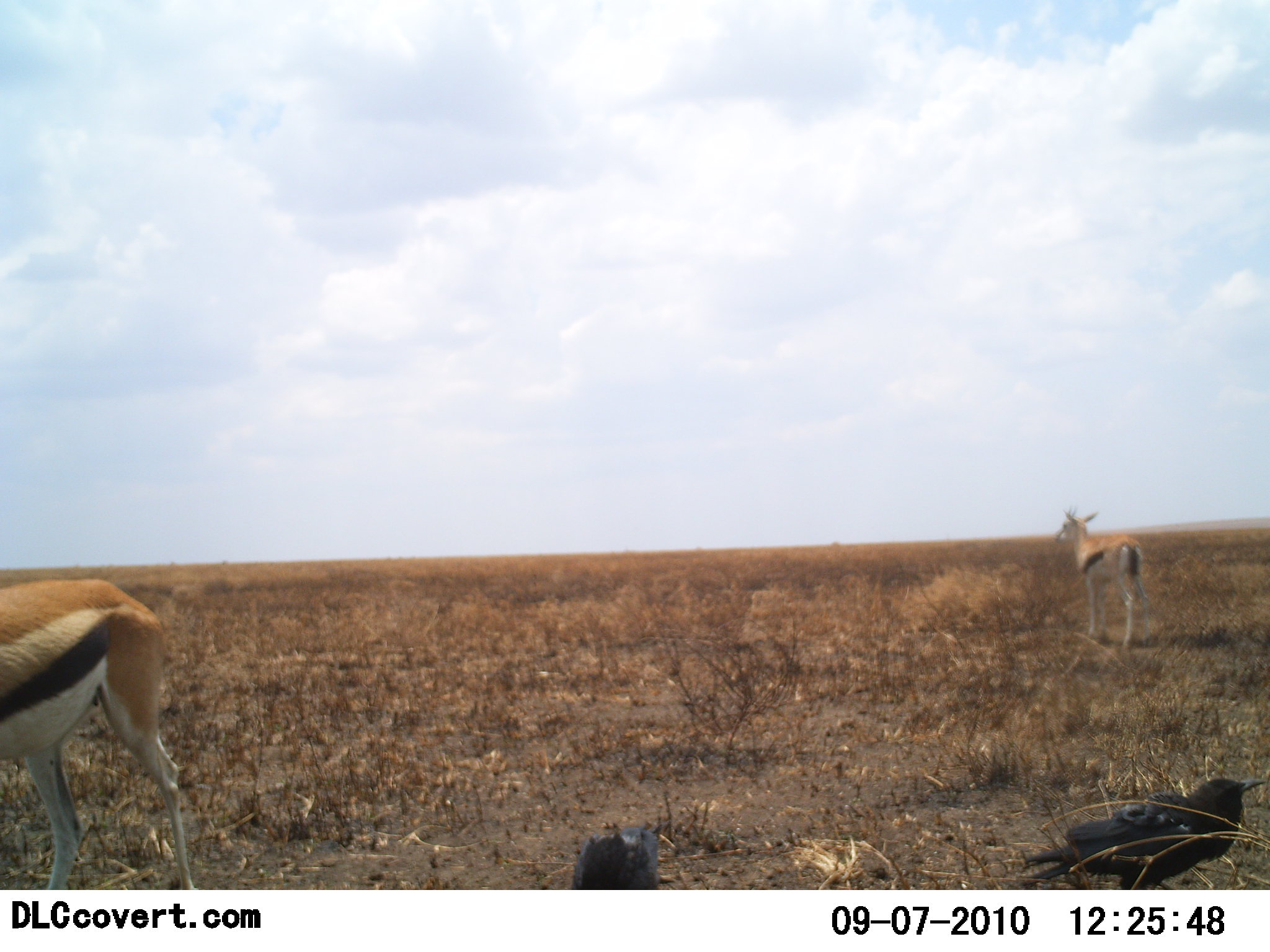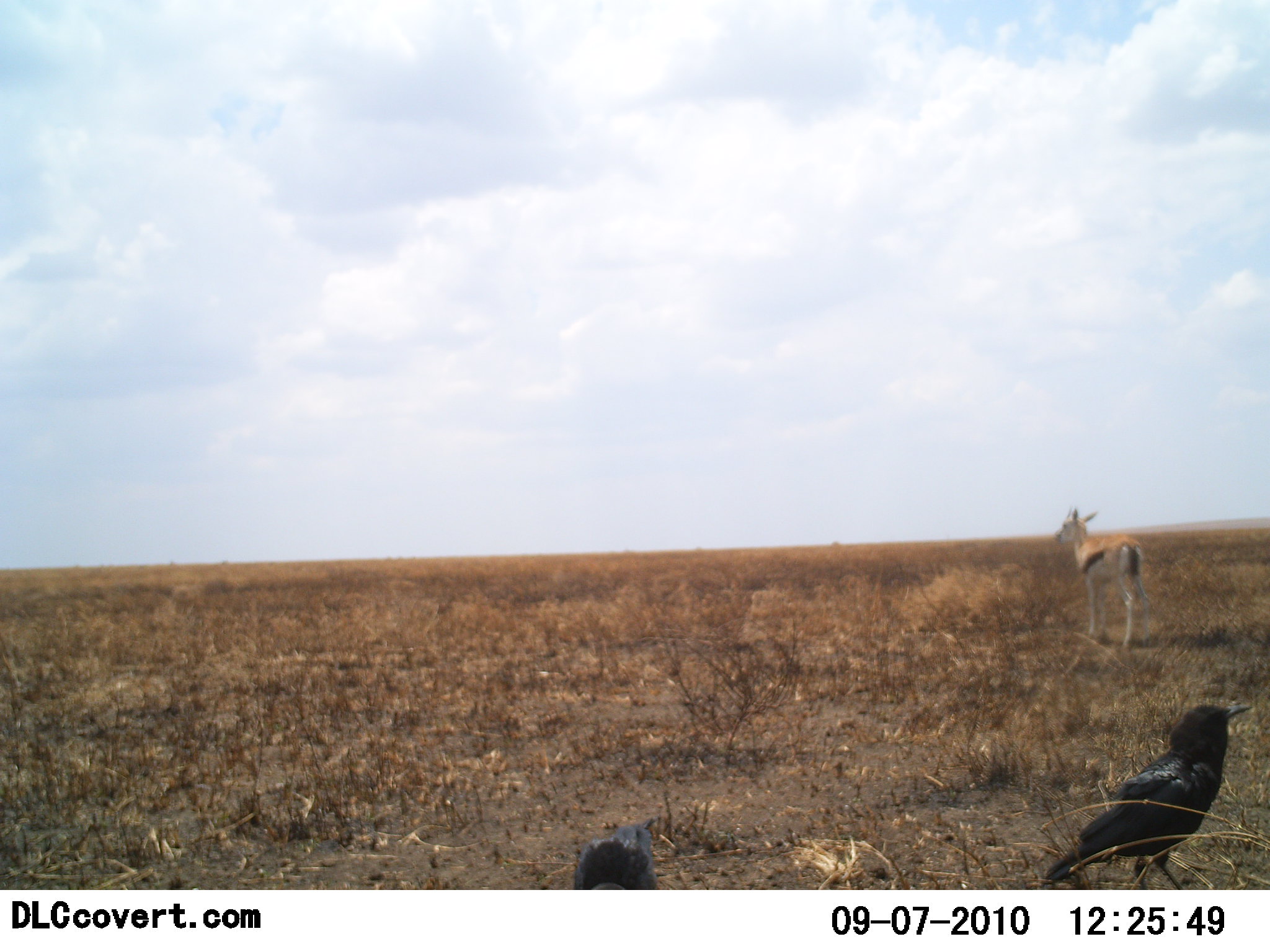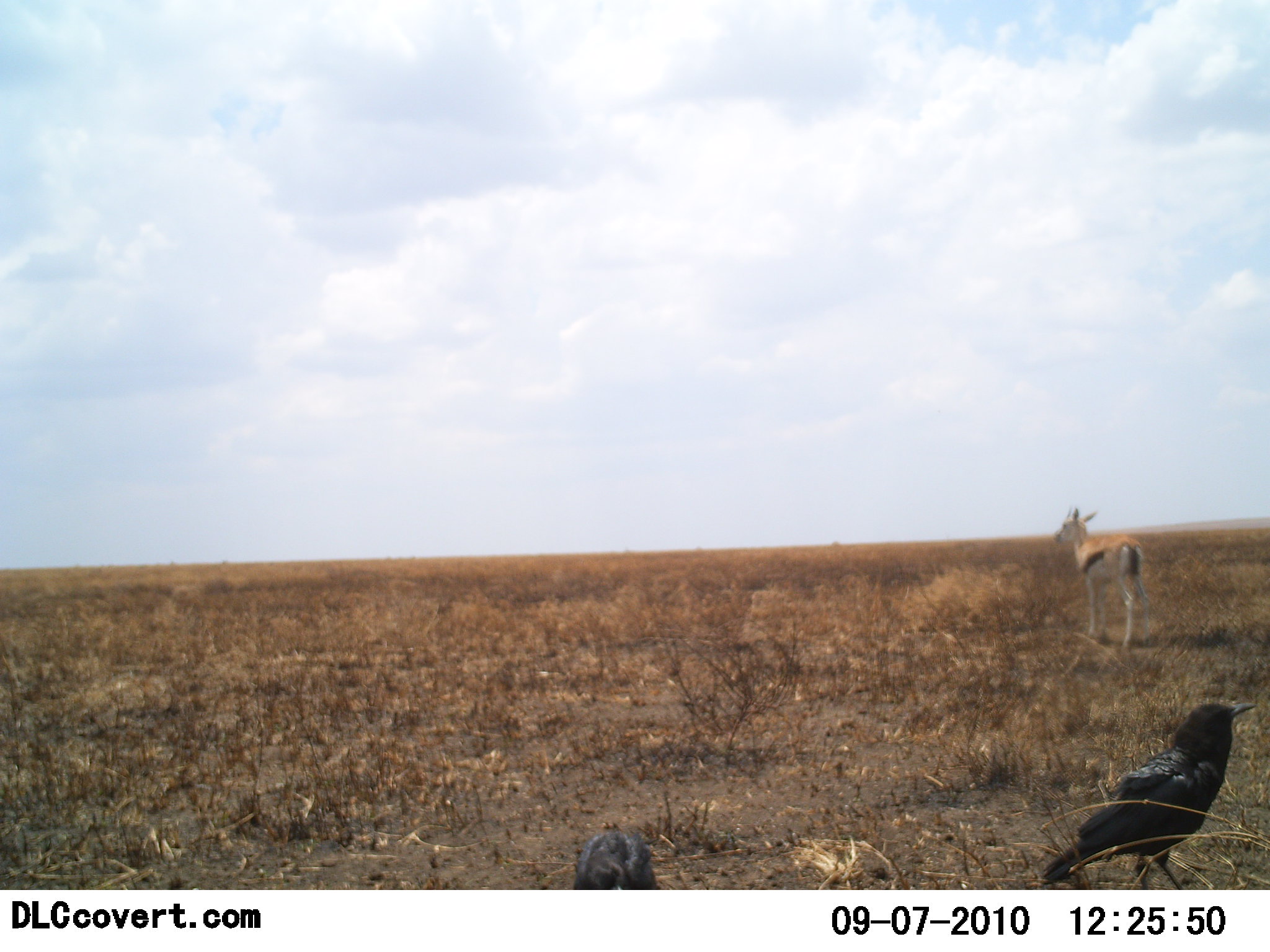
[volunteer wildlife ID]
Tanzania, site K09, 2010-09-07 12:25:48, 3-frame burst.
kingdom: Animalia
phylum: Chordata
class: Mammalia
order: Artiodactyla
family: Bovidae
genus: Eudorcas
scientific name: Eudorcas thomsonii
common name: thomson's gazelle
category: gazellethomsons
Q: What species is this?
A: Gazellethomsons (thomson's gazelle) (Eudorcas thomsonii).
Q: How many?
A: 2.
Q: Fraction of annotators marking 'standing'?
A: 75%.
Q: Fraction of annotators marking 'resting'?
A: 0%.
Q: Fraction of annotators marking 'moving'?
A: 92%.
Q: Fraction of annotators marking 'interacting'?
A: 0%.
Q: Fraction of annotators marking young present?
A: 8%.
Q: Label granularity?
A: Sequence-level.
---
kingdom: Animalia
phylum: Chordata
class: Aves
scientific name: Aves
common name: bird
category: otherbird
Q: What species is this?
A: Otherbird (bird) (Aves).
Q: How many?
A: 2.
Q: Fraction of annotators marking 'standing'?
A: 58%.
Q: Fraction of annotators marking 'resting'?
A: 0%.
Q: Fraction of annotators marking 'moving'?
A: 17%.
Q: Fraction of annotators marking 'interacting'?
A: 0%.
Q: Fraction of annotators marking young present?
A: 0%.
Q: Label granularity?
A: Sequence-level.